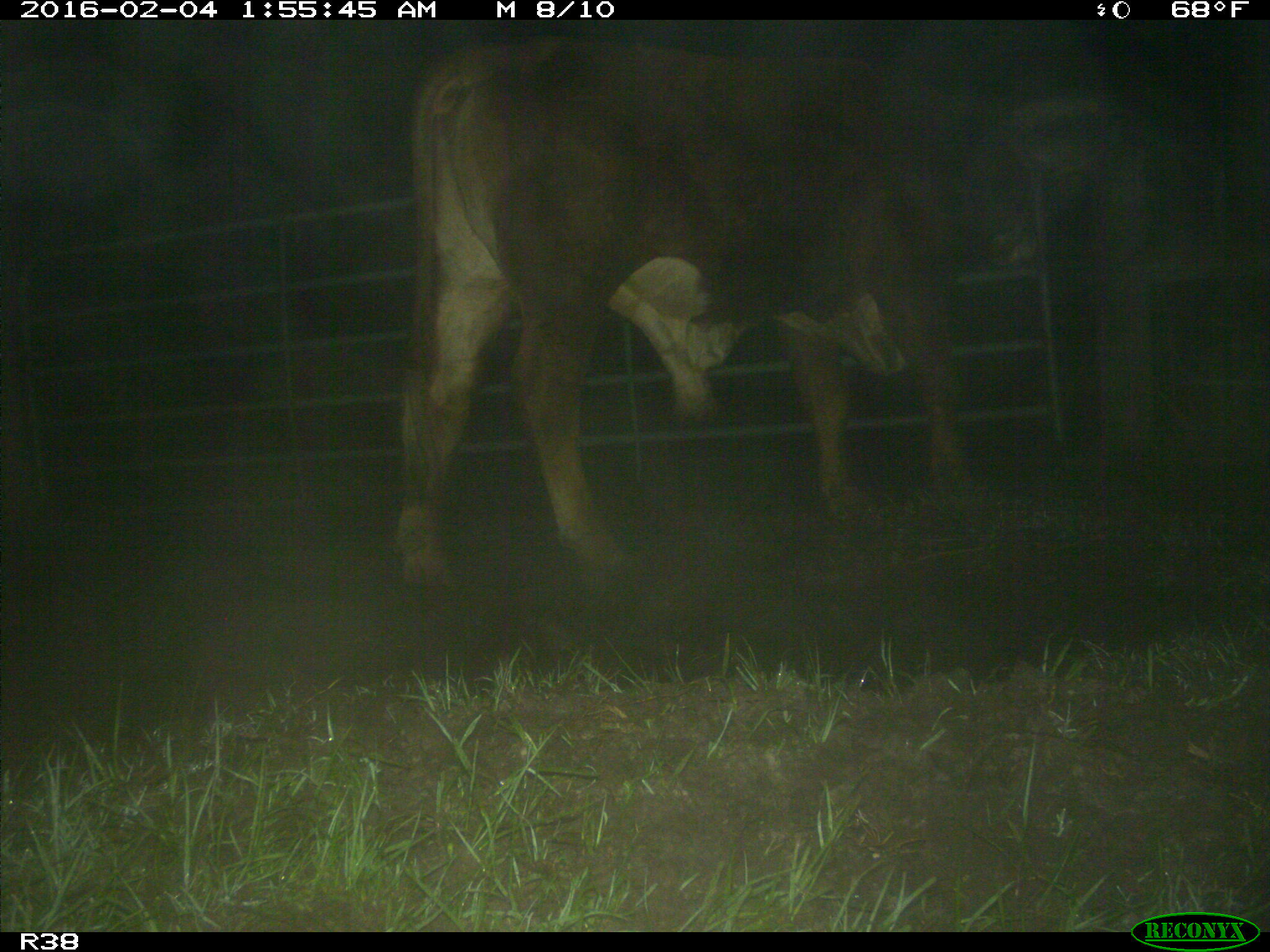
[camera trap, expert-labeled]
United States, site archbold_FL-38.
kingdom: Animalia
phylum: Chordata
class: Mammalia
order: Artiodactyla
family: Bovidae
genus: Bos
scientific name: Bos taurus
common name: domestic cow